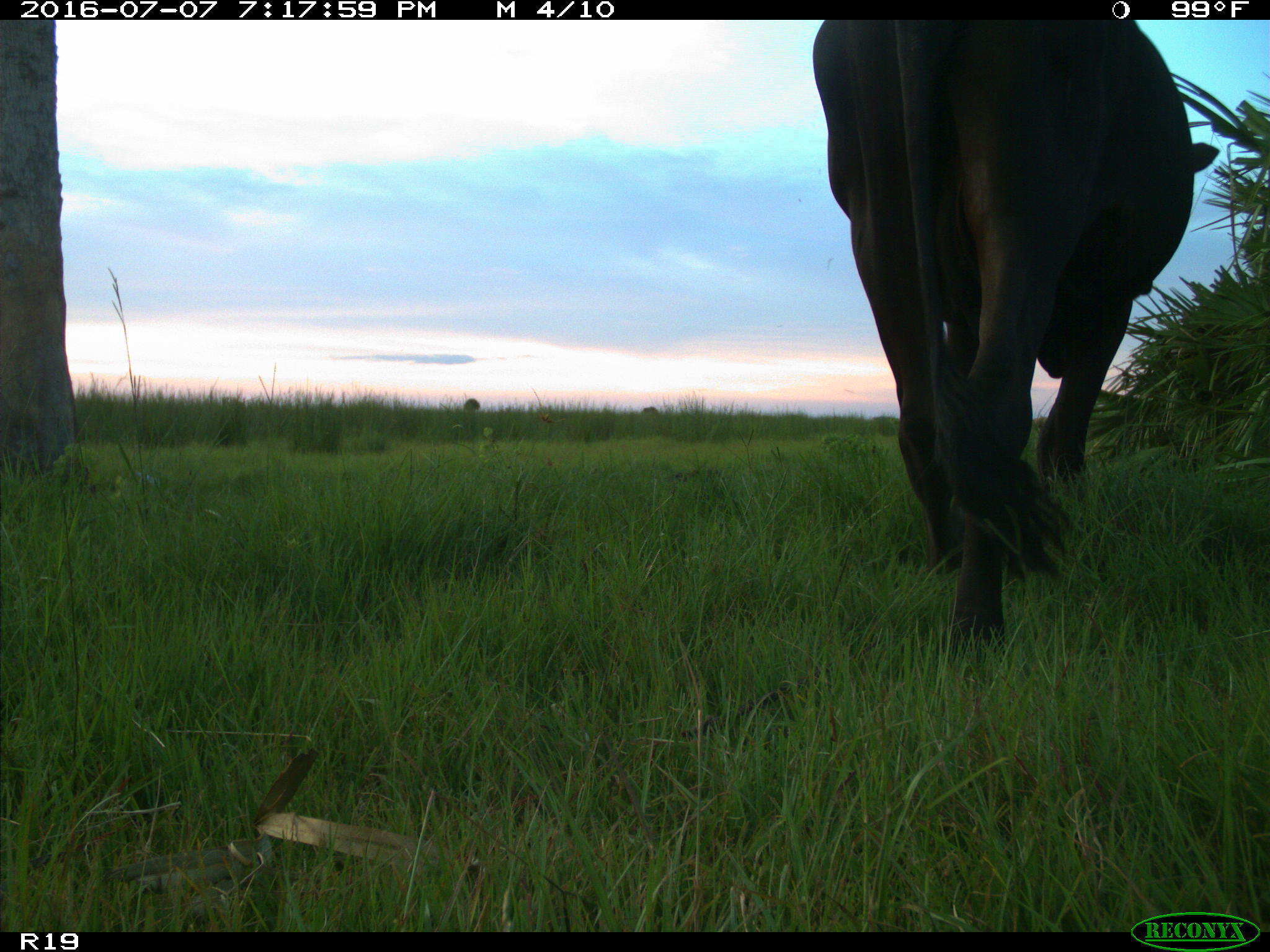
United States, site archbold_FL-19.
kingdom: Animalia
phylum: Chordata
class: Mammalia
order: Artiodactyla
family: Bovidae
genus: Bos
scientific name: Bos taurus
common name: domestic cow